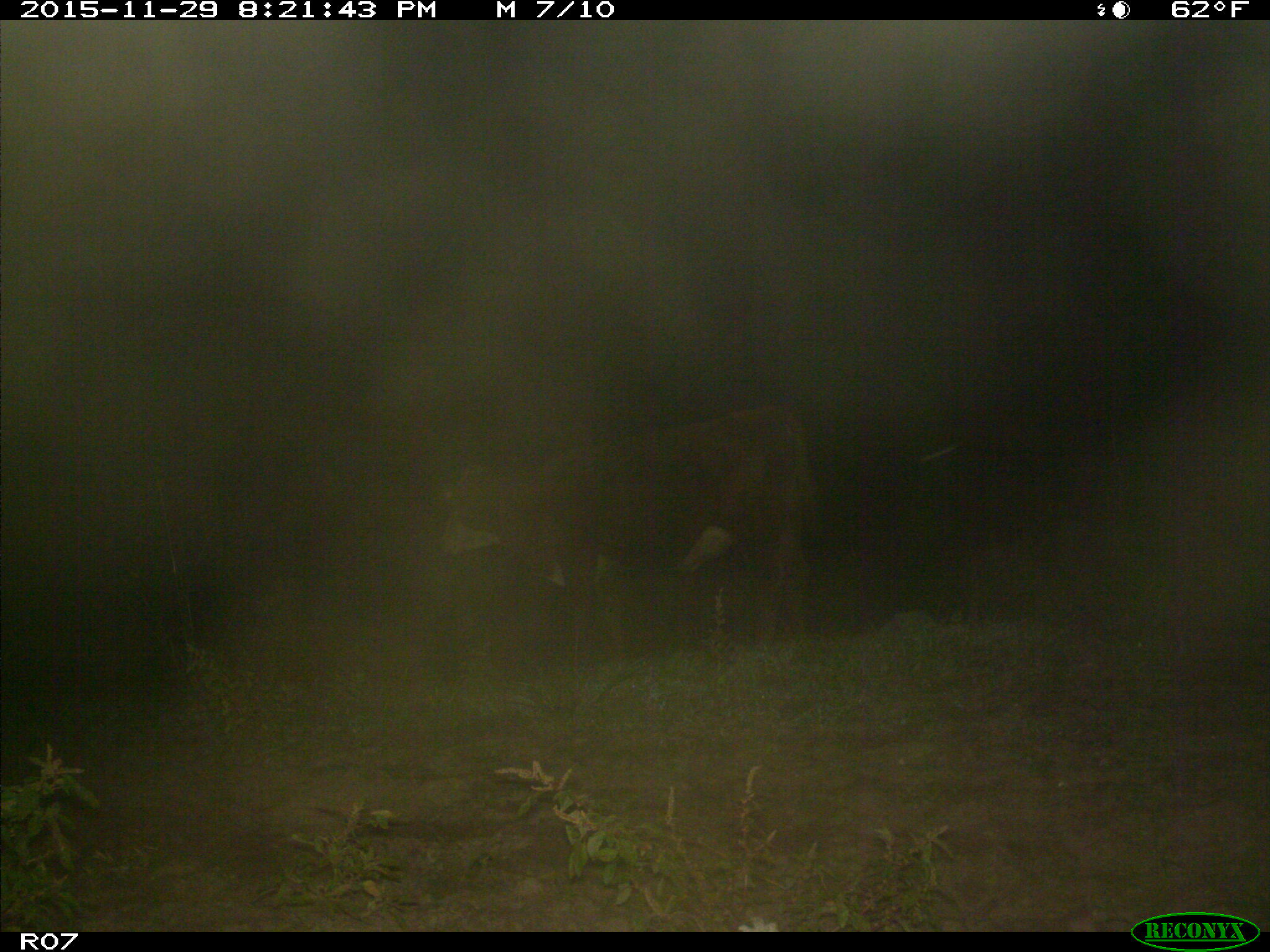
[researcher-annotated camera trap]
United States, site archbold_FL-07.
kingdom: Animalia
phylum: Chordata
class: Mammalia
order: Artiodactyla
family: Bovidae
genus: Bos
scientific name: Bos taurus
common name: domestic cow